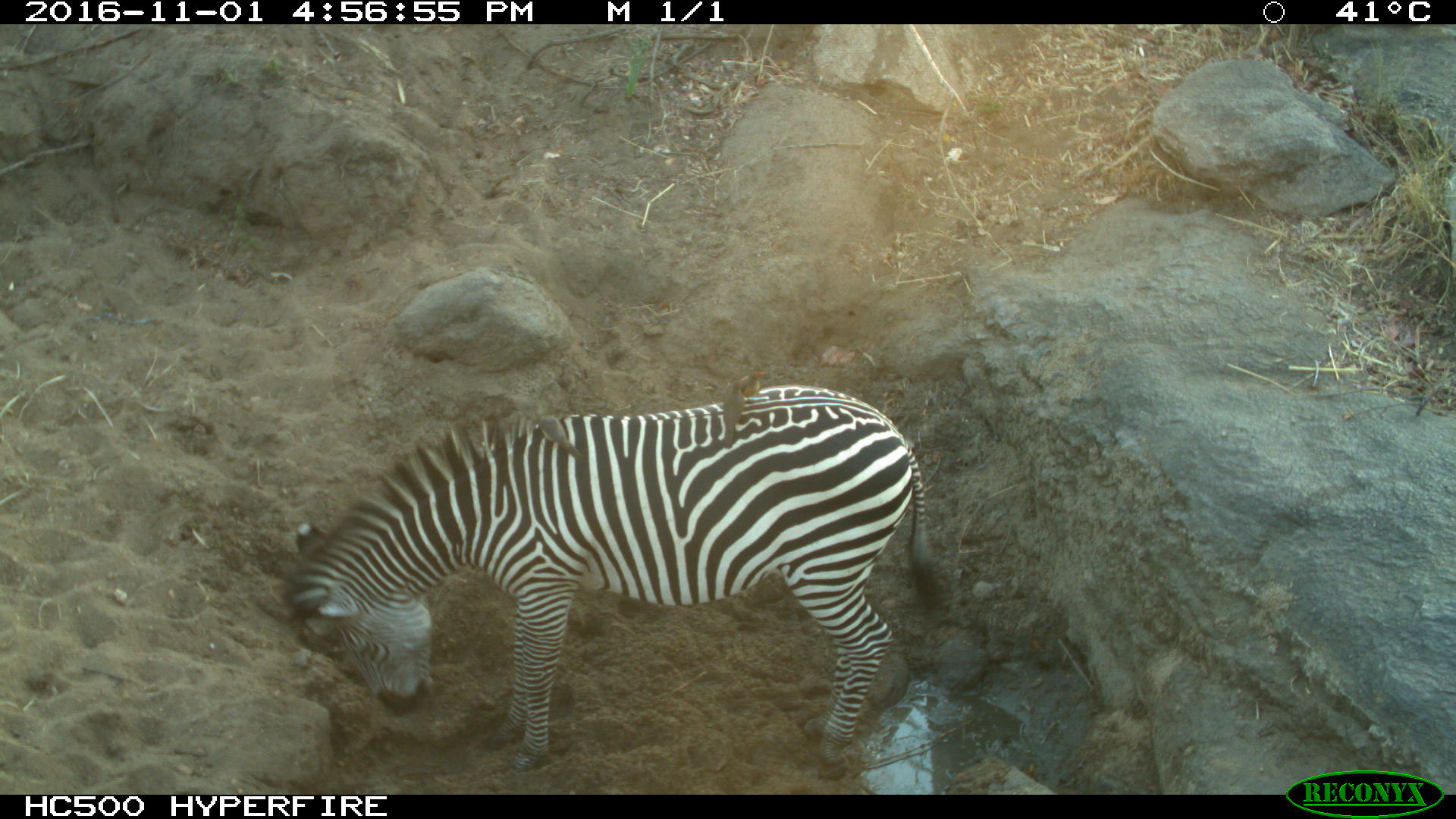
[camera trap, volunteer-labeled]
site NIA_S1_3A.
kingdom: Animalia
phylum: Chordata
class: Mammalia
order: Perissodactyla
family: Equidae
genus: Equus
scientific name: Equus quagga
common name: plains zebra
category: zebraplains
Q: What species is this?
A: Zebraplains (plains zebra) (Equus quagga).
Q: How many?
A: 1.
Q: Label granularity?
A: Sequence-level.